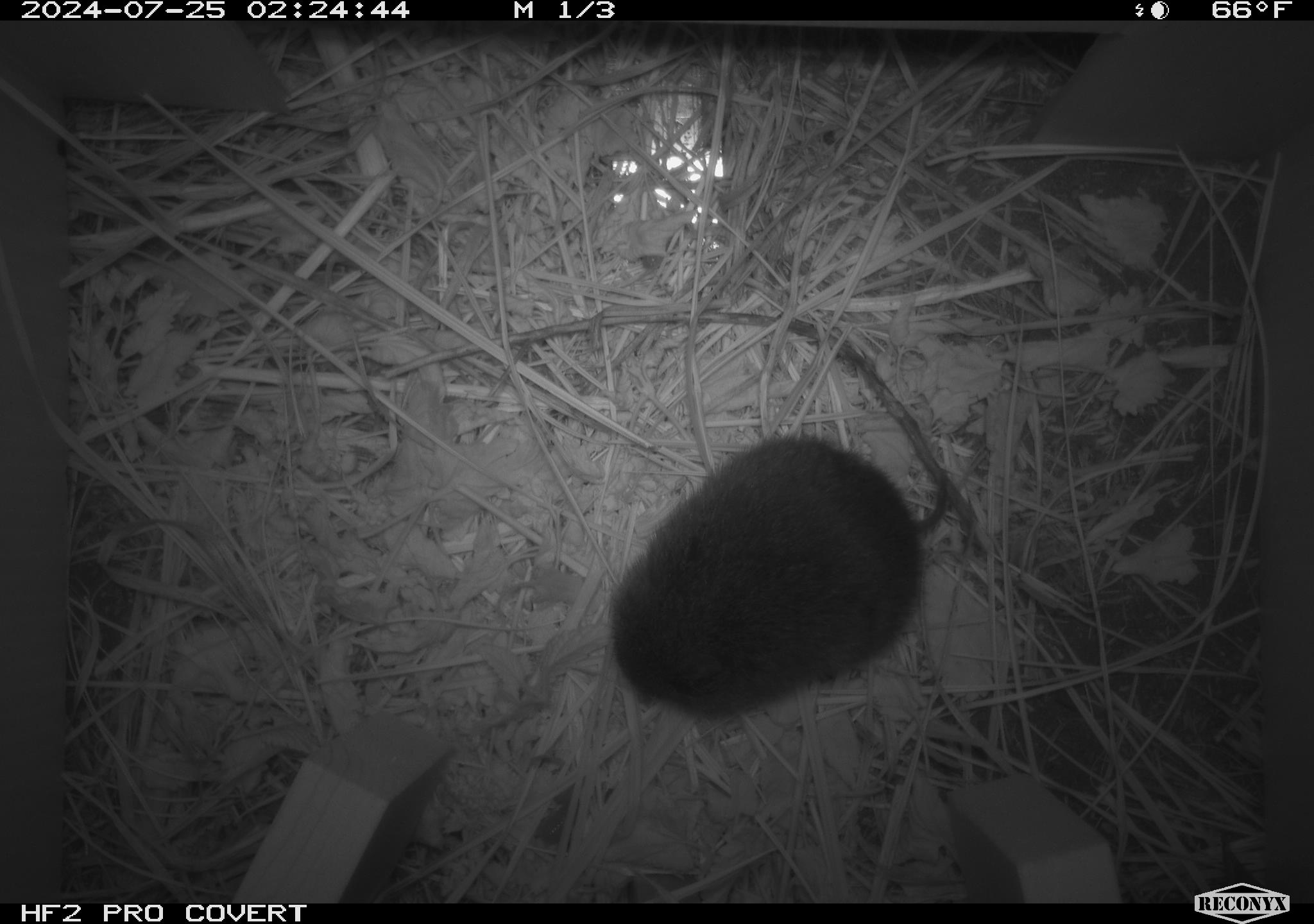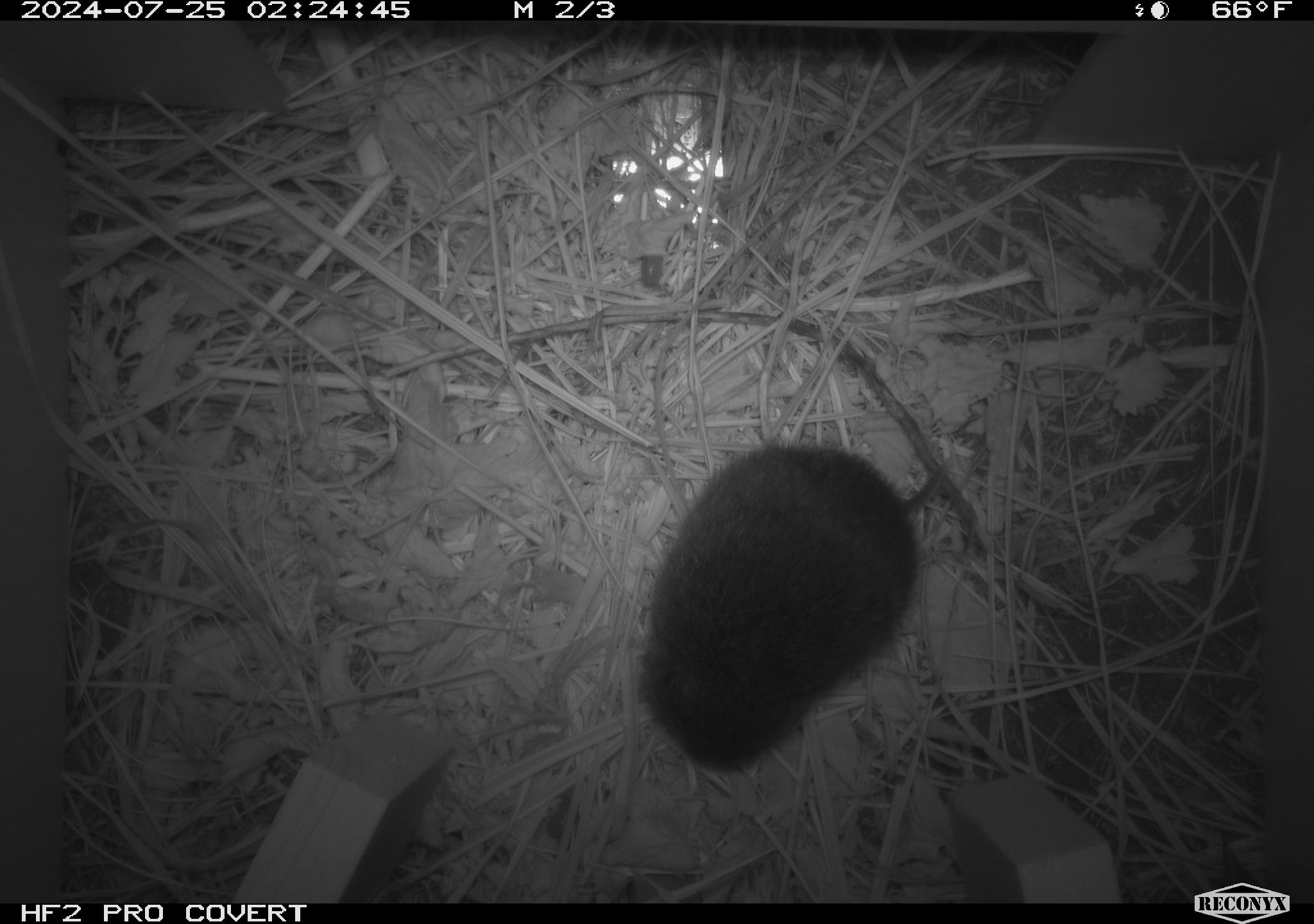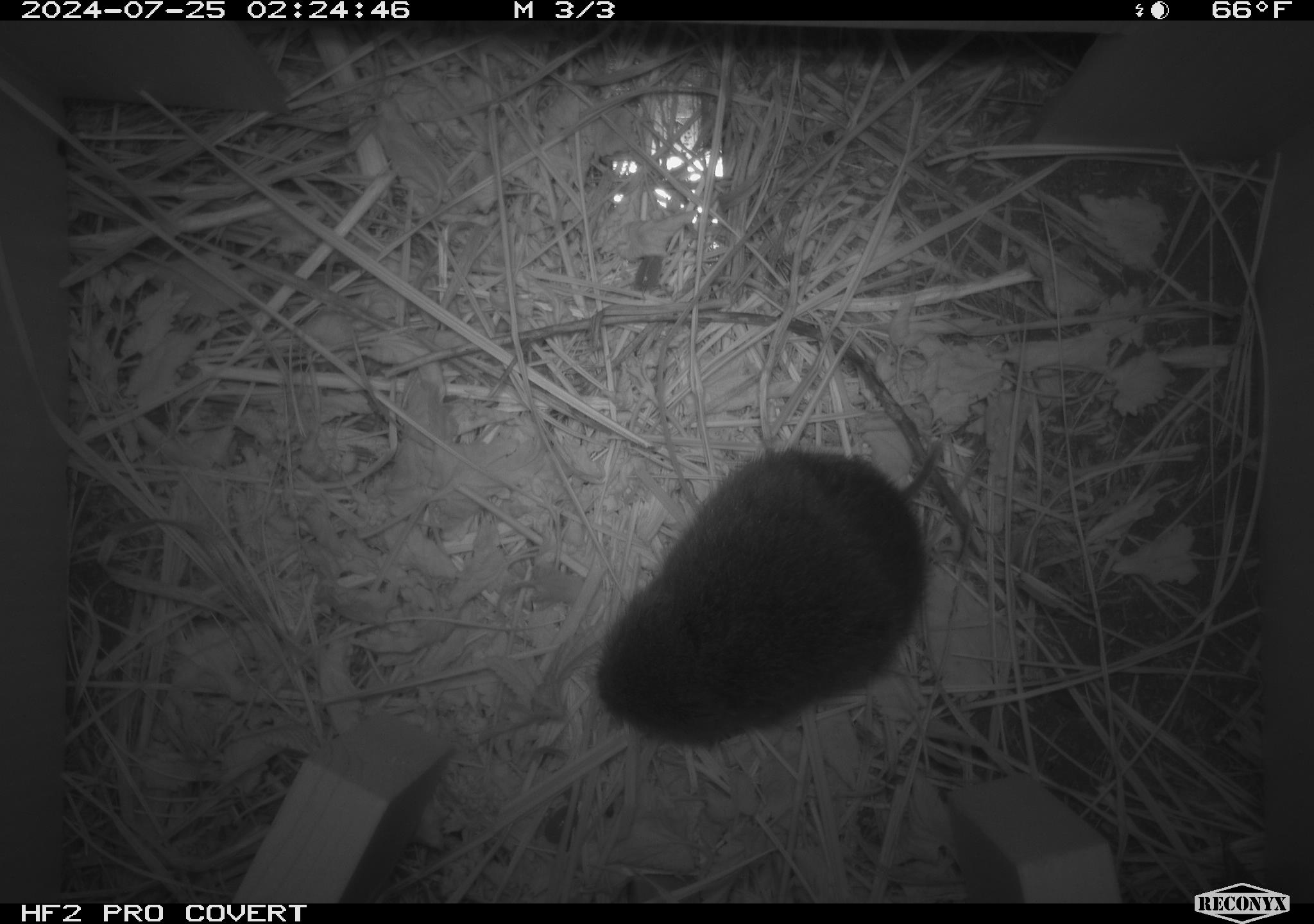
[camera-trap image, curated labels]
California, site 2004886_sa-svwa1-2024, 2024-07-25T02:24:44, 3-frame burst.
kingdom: Animalia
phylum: Chordata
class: Mammalia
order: Rodentia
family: Cricetidae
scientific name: Arvicolinae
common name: voles, lemmings, and muskrats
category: arvicolinae subfamily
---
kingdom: Animalia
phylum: Arthropoda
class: Malacostraca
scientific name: Malacostraca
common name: amphipods, crabs, isopods, krill, lobsters and shrimps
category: malacostracan